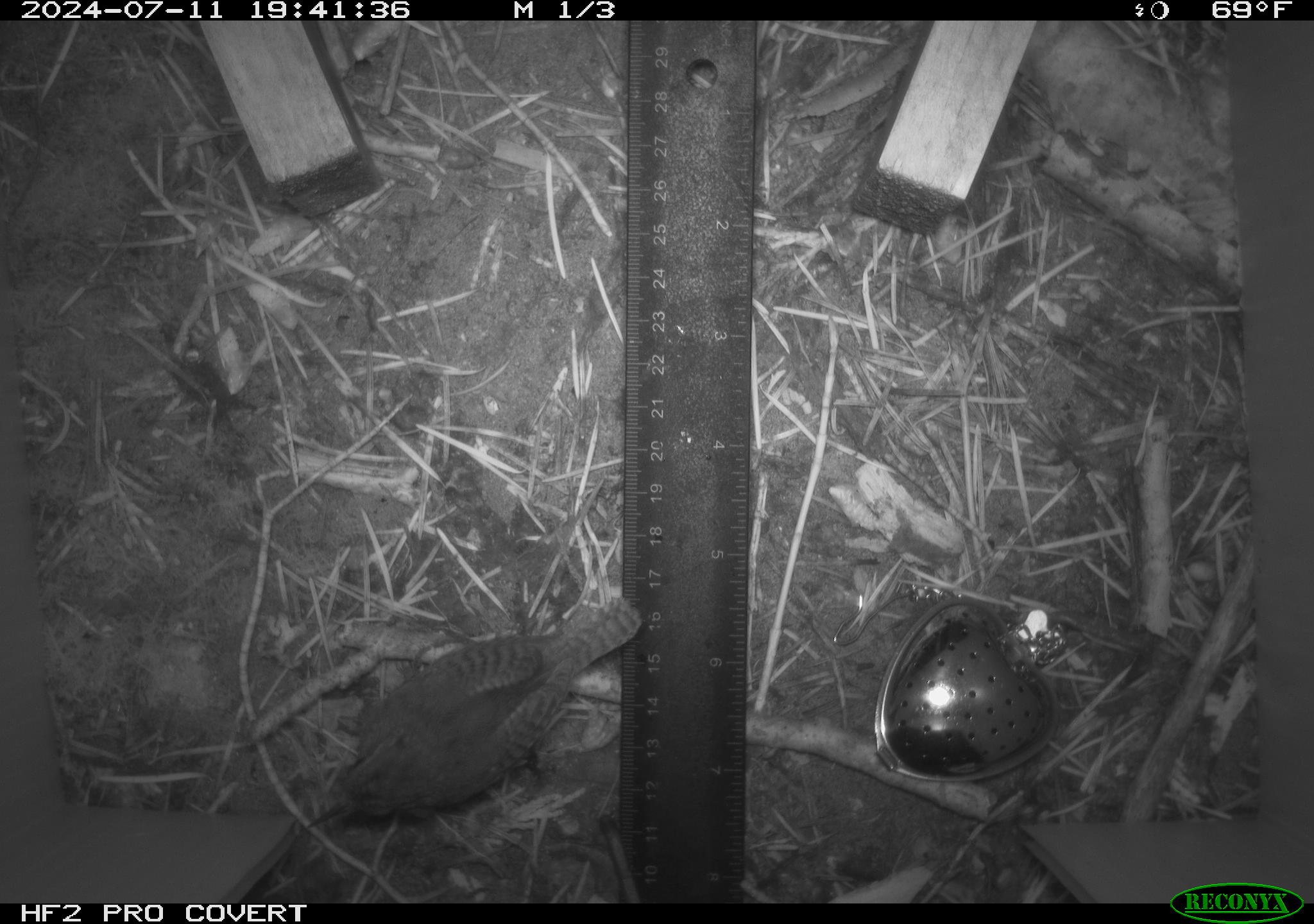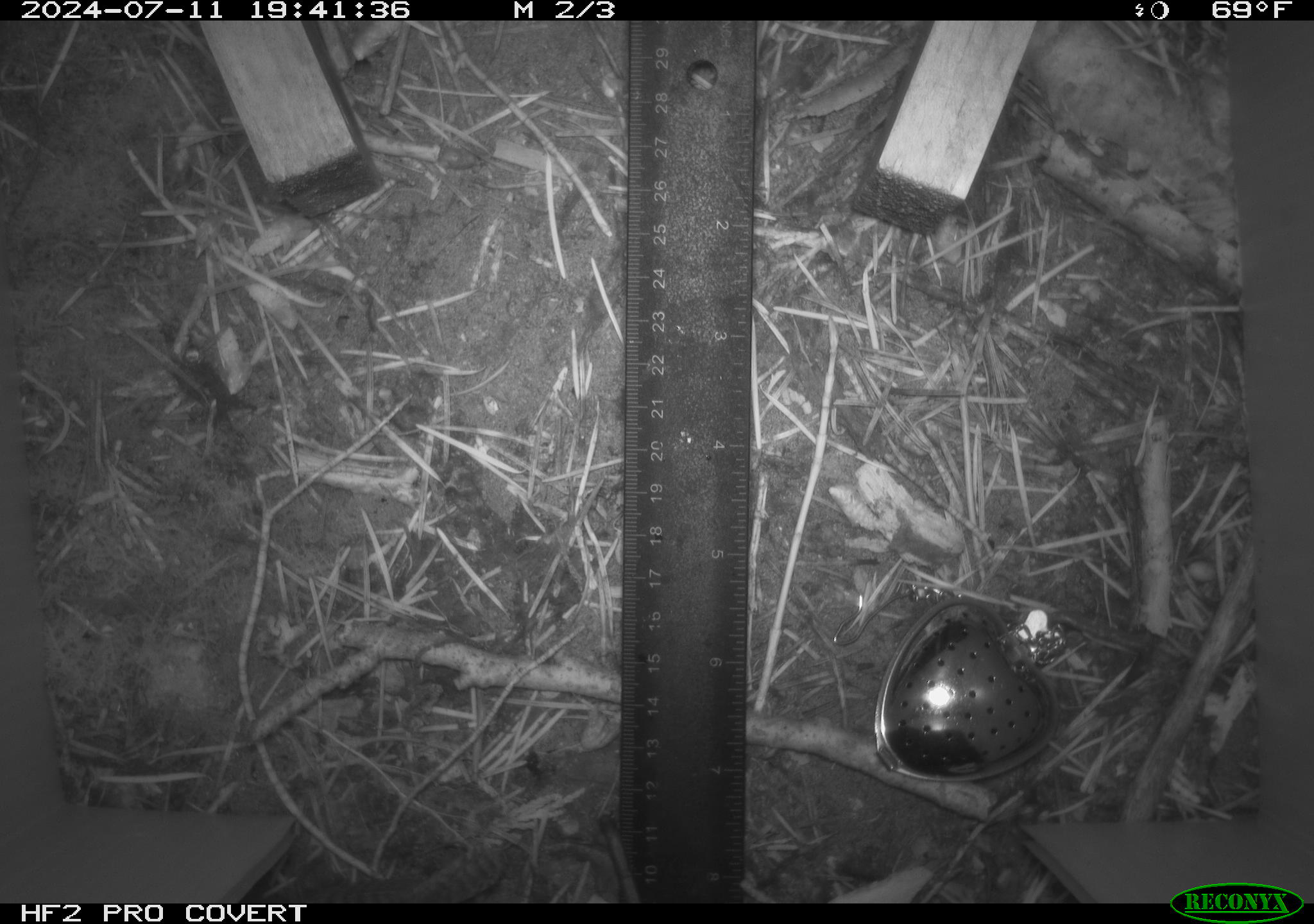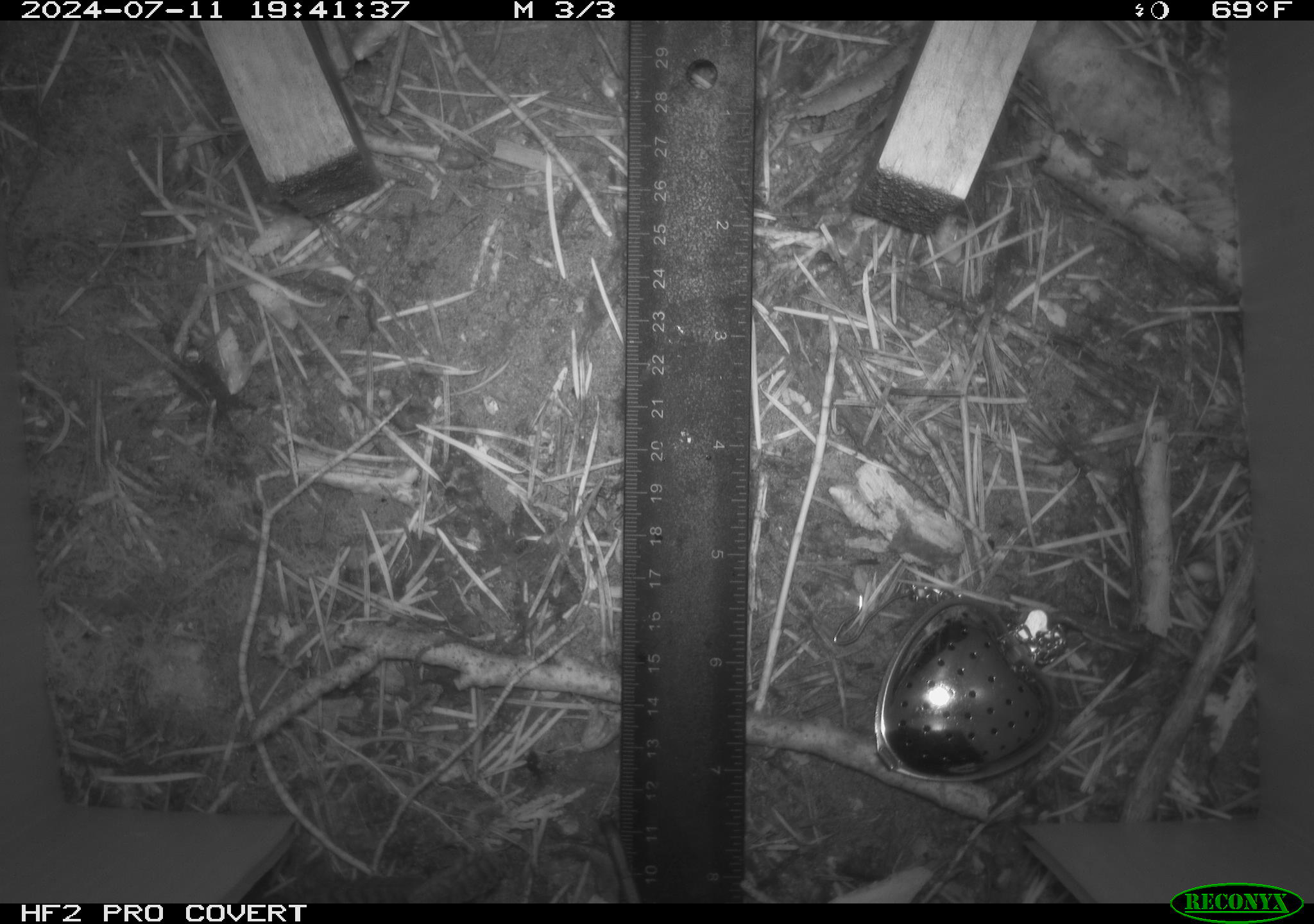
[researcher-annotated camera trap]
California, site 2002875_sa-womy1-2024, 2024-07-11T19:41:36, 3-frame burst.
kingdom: Animalia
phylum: Chordata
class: Aves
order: Passeriformes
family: Troglodytidae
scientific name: Troglodytidae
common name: wren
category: troglodytidae family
Troglodytidae family (wren) (Troglodytidae).